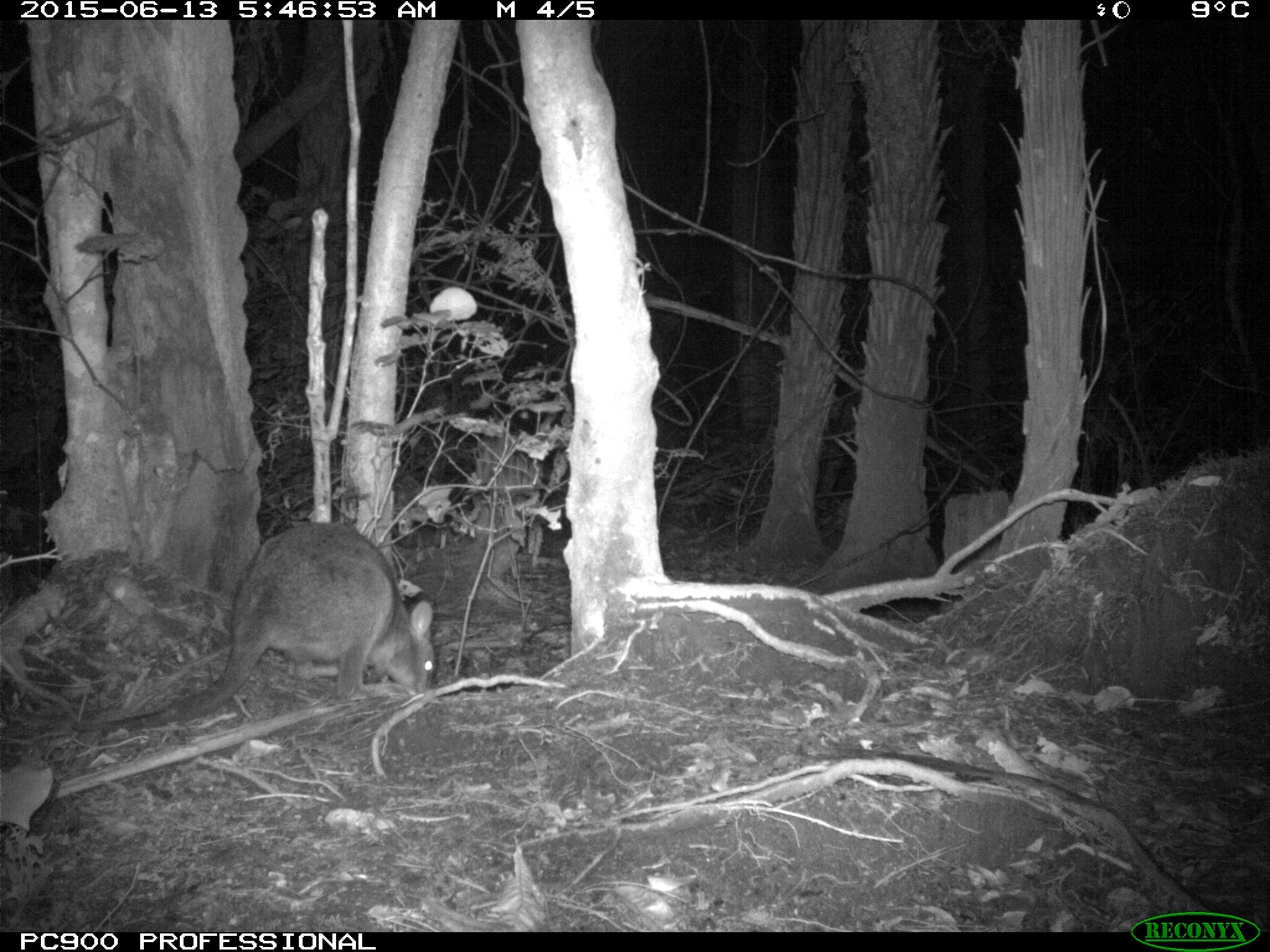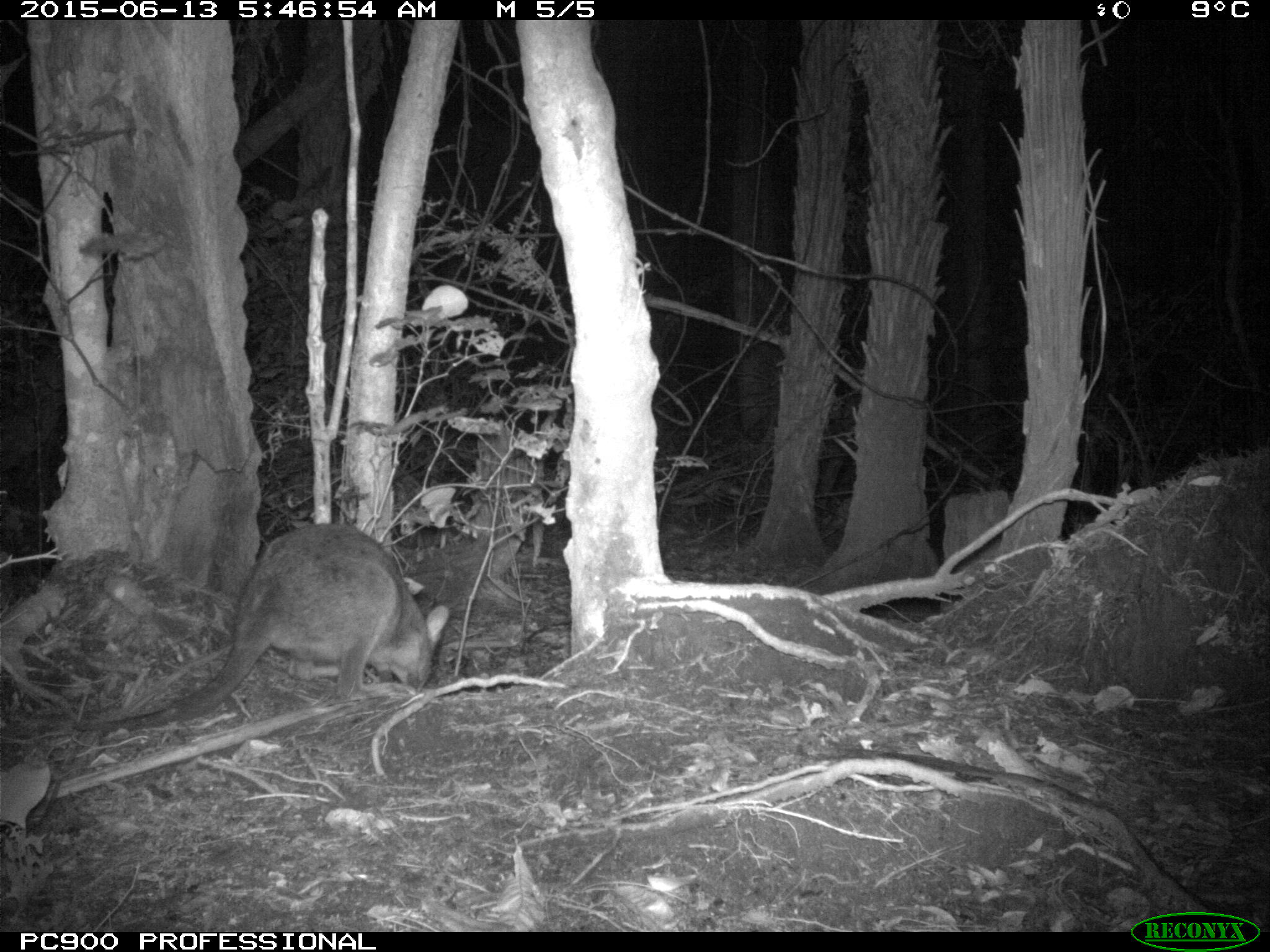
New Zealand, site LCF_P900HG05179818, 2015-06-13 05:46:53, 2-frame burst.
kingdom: Animalia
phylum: Chordata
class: Mammalia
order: Diprotodontia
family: Macropodidae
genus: Notamacropus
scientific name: Notamacropus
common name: wallaby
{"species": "wallaby (Notamacropus)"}